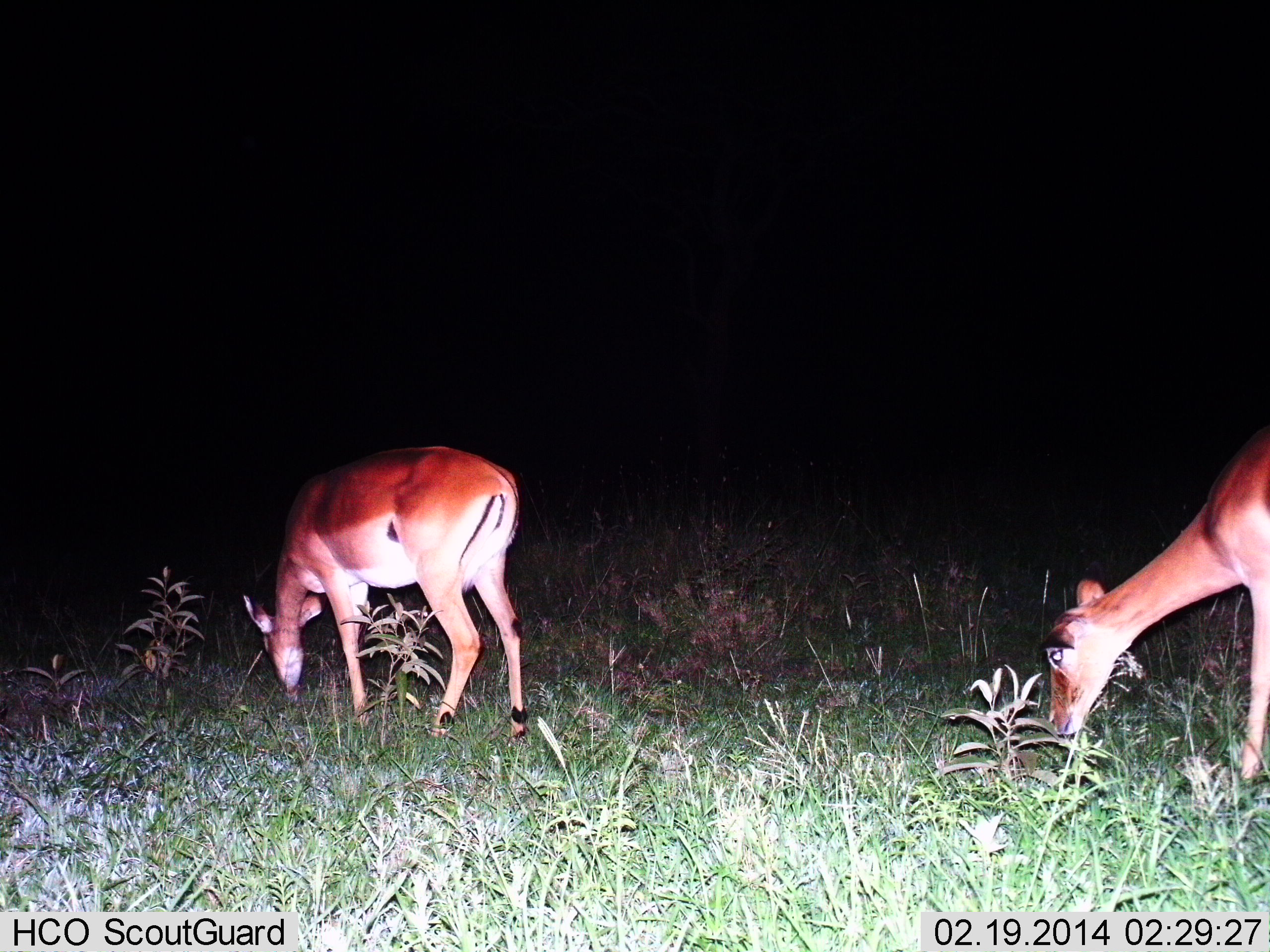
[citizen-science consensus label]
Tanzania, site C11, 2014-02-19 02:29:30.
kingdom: Animalia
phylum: Chordata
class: Mammalia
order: Artiodactyla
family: Bovidae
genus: Aepyceros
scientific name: Aepyceros melampus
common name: impala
Impala (Aepyceros melampus), count 2. Behavior (volunteer vote fractions): standing 20%, resting 0%, moving 0%, interacting 0%. Young present (vote fraction): 0%. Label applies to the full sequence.